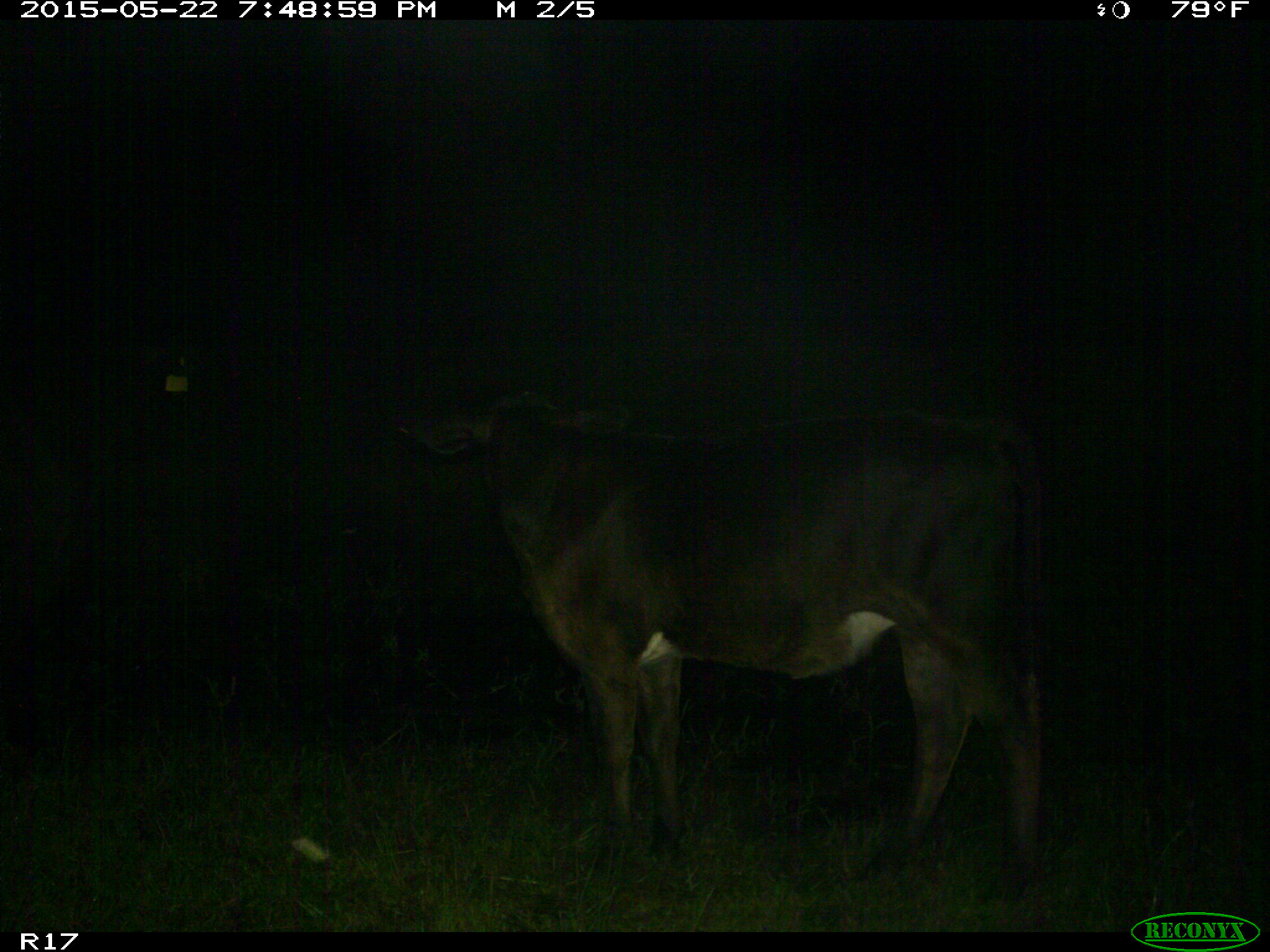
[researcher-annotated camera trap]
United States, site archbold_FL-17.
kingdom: Animalia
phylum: Chordata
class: Mammalia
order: Artiodactyla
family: Bovidae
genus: Bos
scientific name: Bos taurus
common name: domestic cow